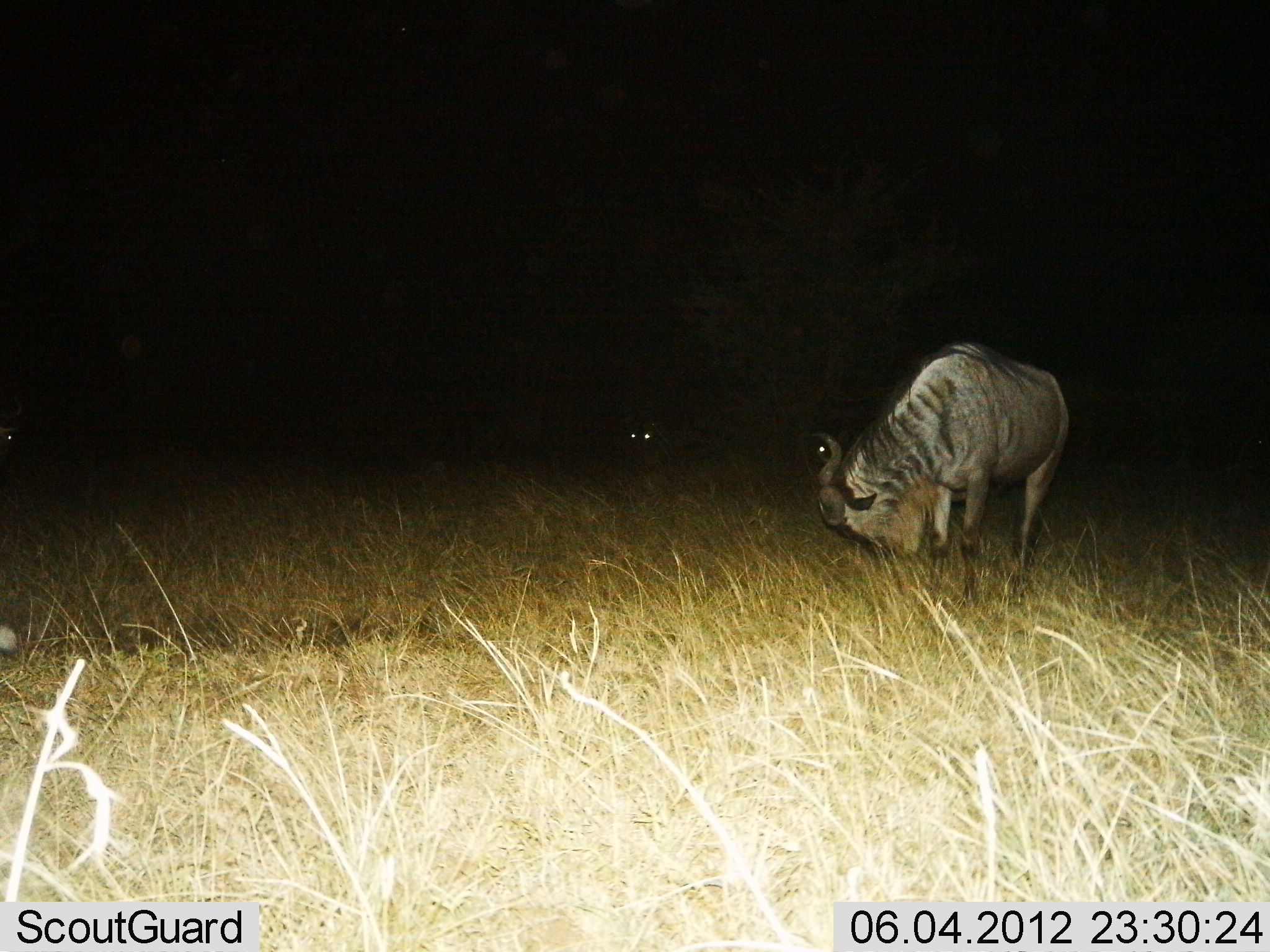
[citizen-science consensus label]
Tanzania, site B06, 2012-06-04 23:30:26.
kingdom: Animalia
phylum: Chordata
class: Mammalia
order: Artiodactyla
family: Bovidae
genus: Connochaetes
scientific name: Connochaetes taurinus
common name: blue wildebeest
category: wildebeest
Wildebeest (blue wildebeest) (Connochaetes taurinus), count 2. Behavior (volunteer vote fractions): standing 90%, resting 10%, moving 0%, interacting 0%. Young present (vote fraction): 0%. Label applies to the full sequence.